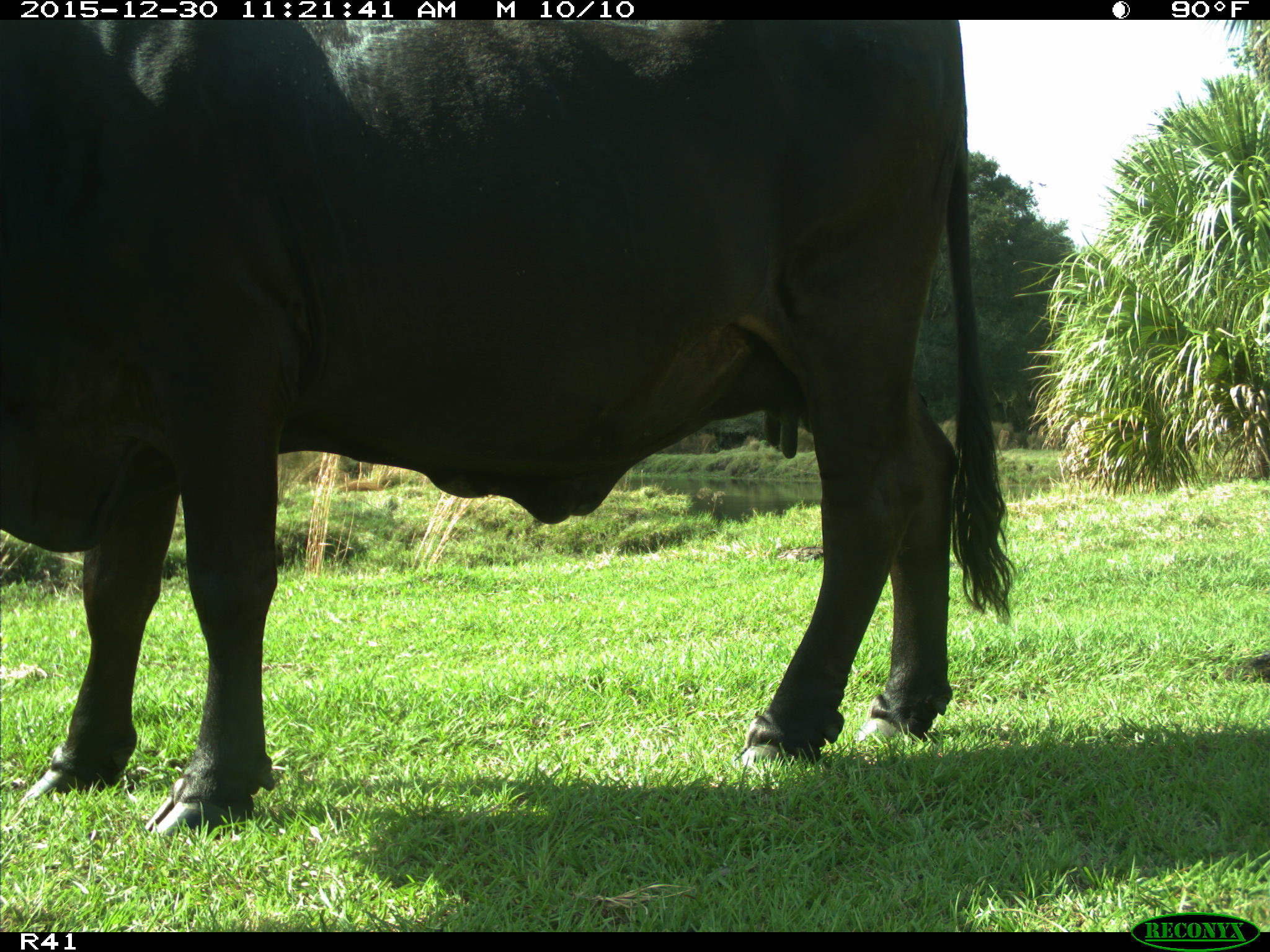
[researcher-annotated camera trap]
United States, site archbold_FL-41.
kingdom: Animalia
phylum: Chordata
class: Mammalia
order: Artiodactyla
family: Bovidae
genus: Bos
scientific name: Bos taurus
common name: domestic cow